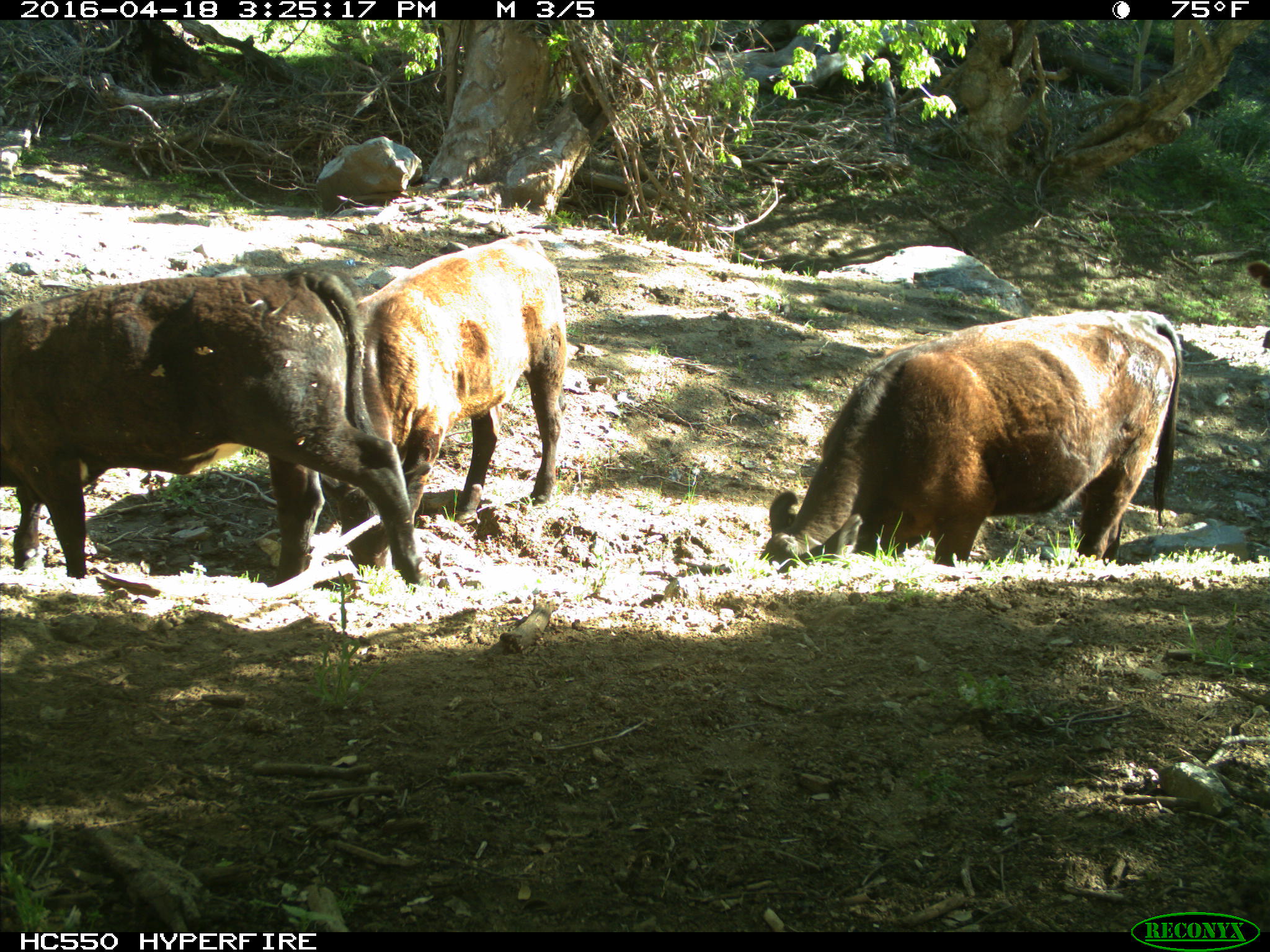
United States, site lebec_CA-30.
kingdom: Animalia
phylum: Chordata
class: Mammalia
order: Artiodactyla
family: Bovidae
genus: Bos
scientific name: Bos taurus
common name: domestic cow